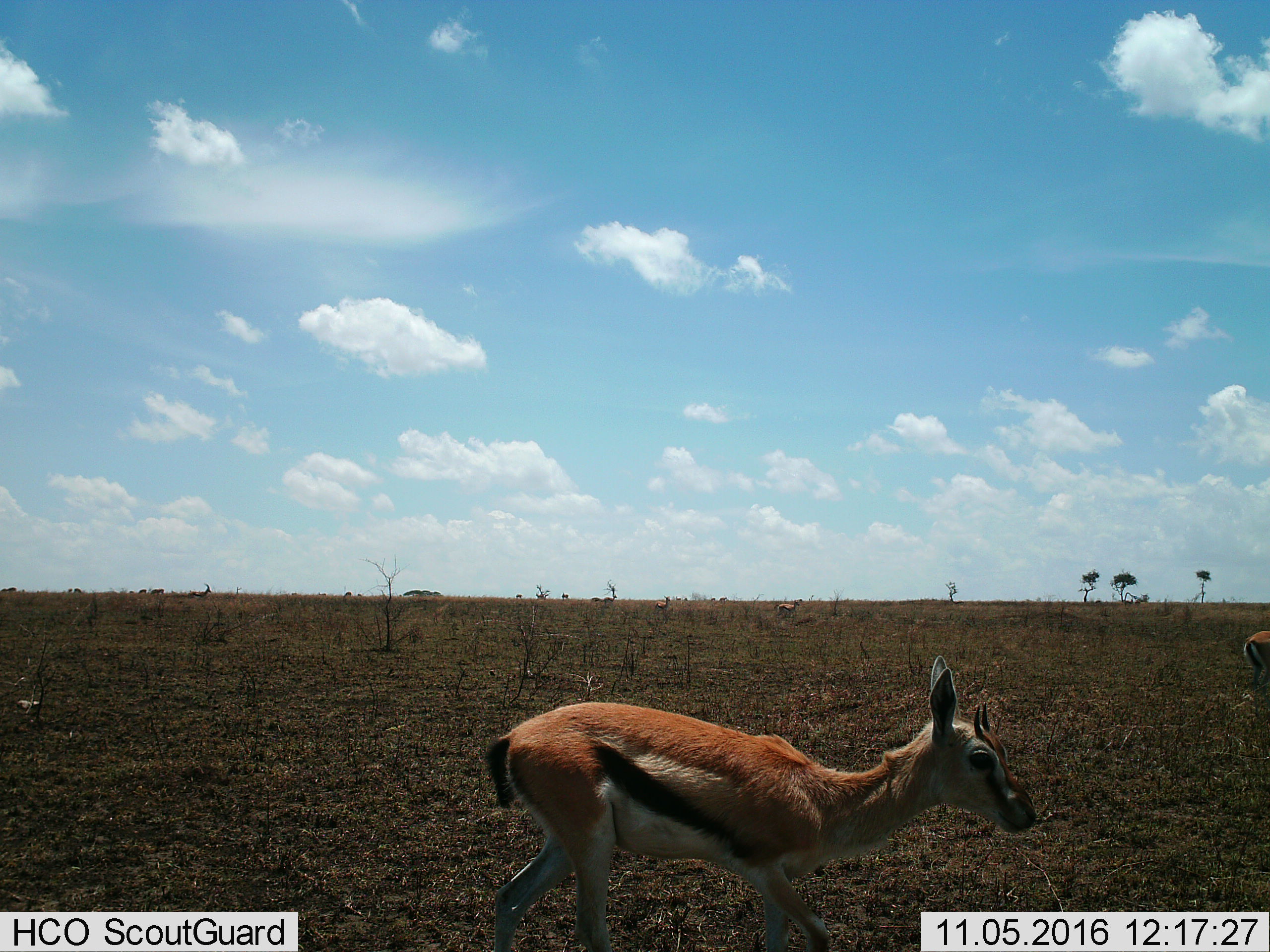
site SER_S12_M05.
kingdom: Animalia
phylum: Chordata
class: Mammalia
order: Artiodactyla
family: Bovidae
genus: Eudorcas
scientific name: Eudorcas thomsonii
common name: thomson's gazelle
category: gazellethomsons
Gazellethomsons (thomson's gazelle) (Eudorcas thomsonii), count 2. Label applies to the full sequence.